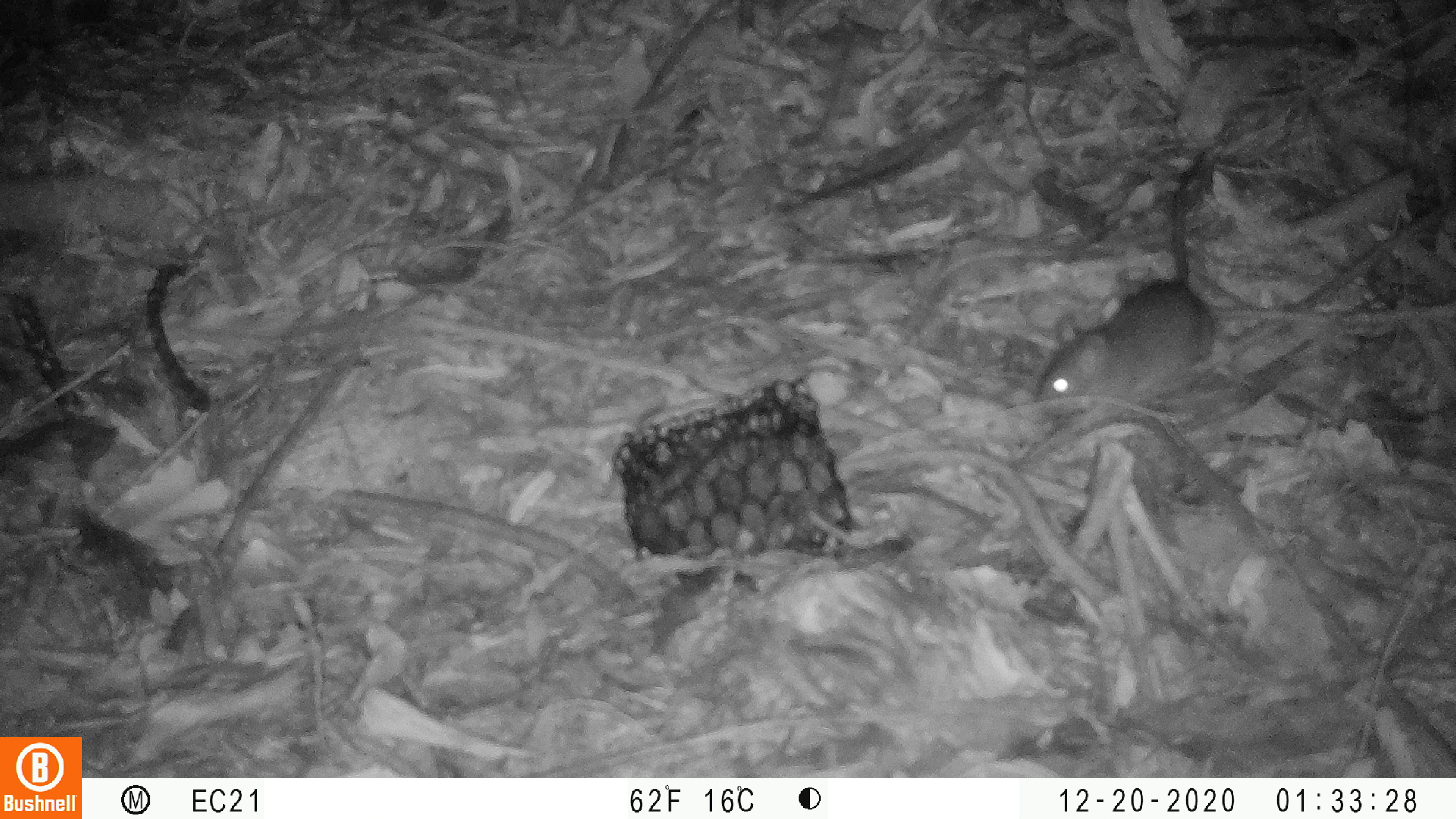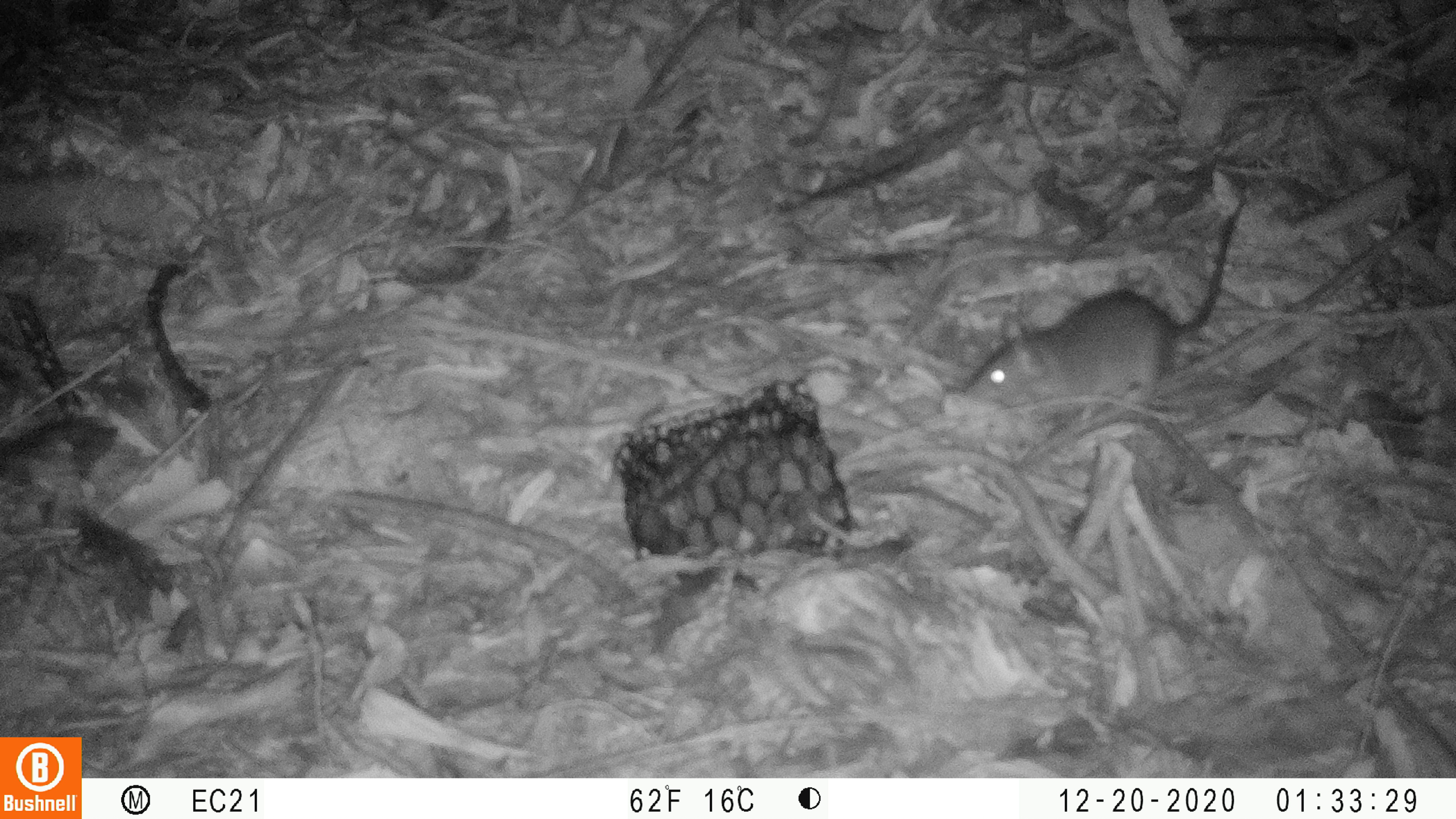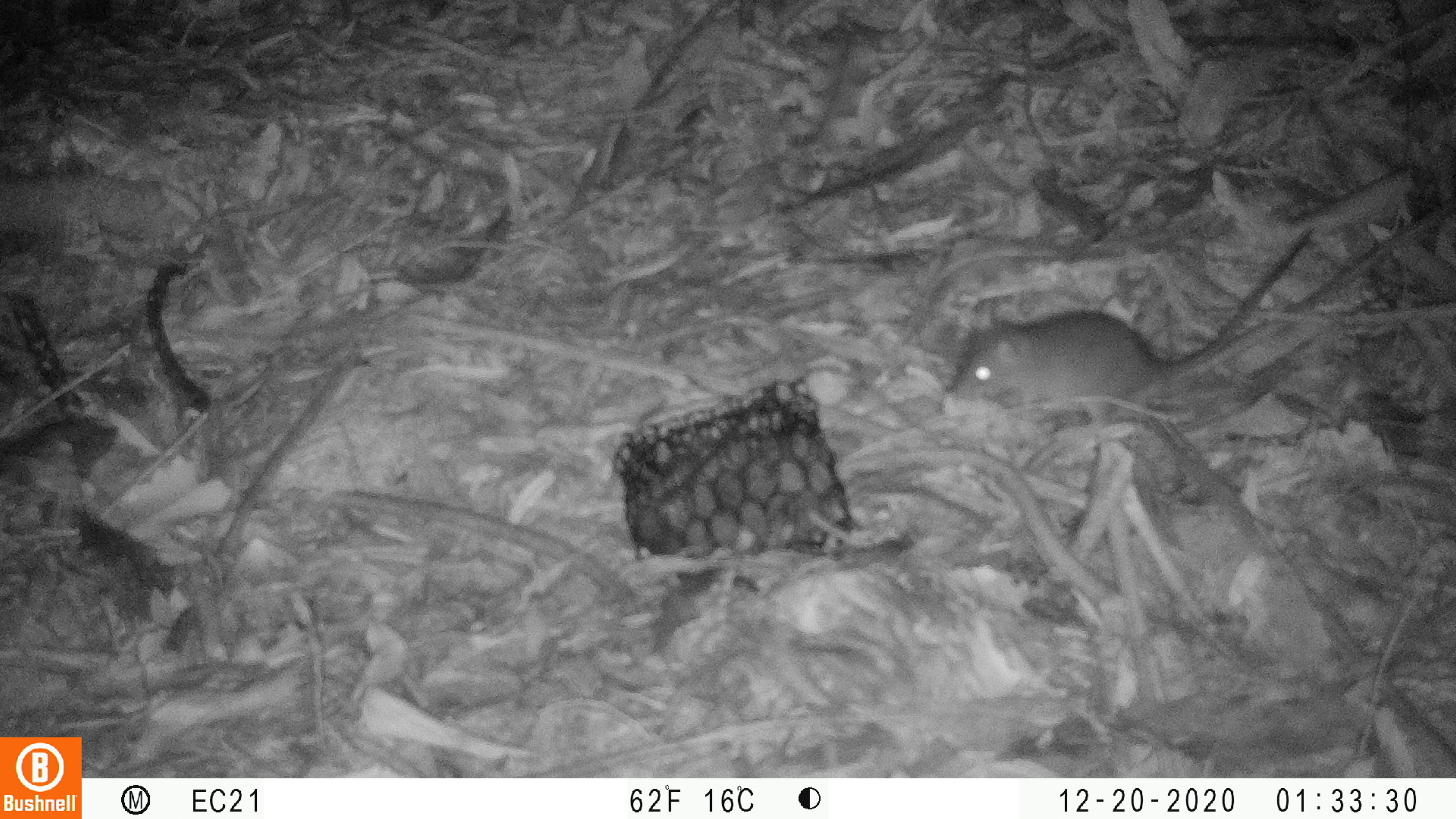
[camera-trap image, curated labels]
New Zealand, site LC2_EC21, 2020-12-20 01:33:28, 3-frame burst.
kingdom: Animalia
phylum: Chordata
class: Mammalia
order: Rodentia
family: Muridae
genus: Rattus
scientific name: Rattus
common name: rat